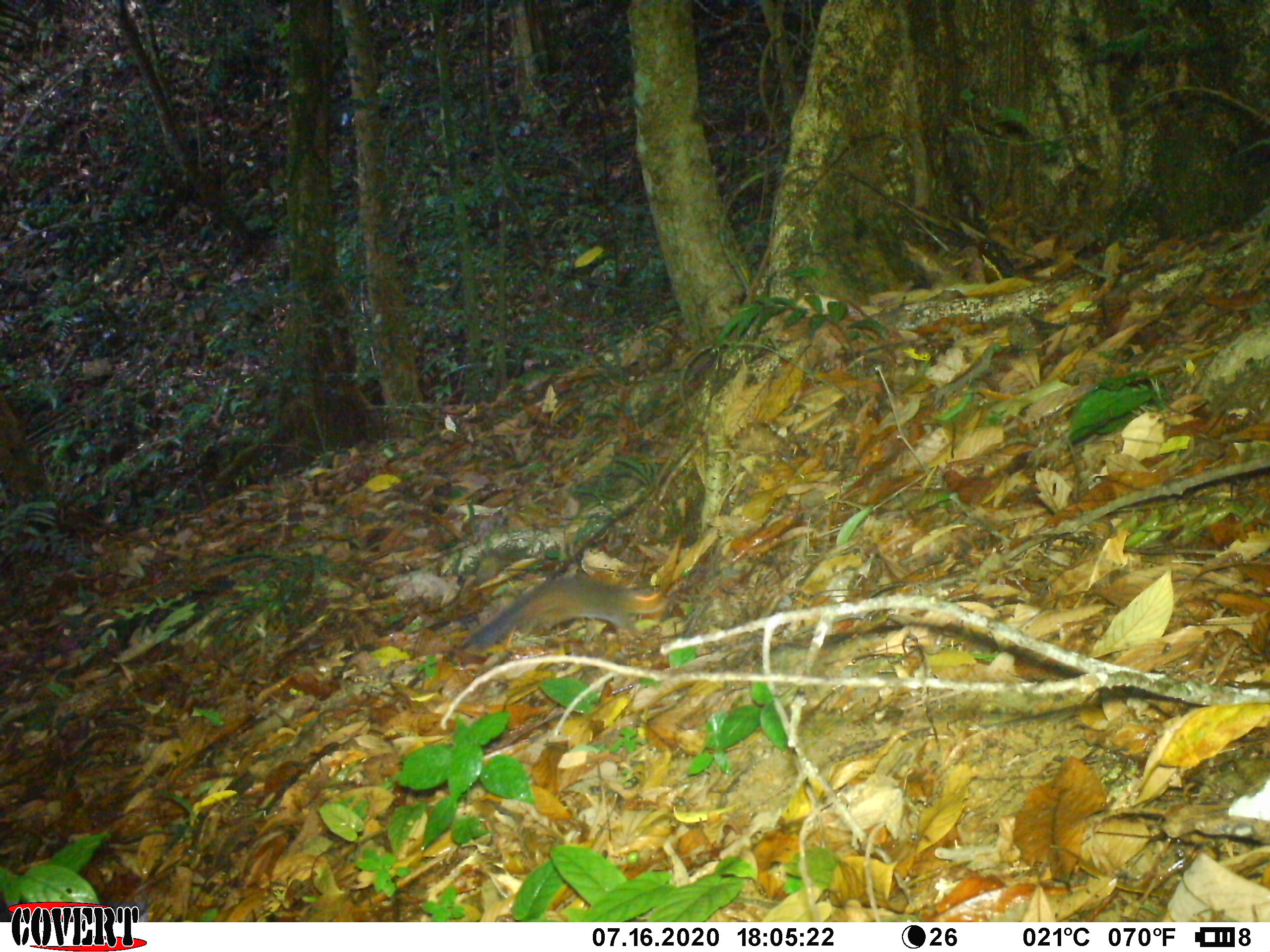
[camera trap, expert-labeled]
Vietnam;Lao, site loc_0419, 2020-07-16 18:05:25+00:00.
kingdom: Animalia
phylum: Chordata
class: Mammalia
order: Rodentia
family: Sciuridae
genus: Dremomys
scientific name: Dremomys rufigenis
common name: red-cheeked squirrel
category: red cheeked squirrel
Red cheeked squirrel (red-cheeked squirrel) (Dremomys rufigenis). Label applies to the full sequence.